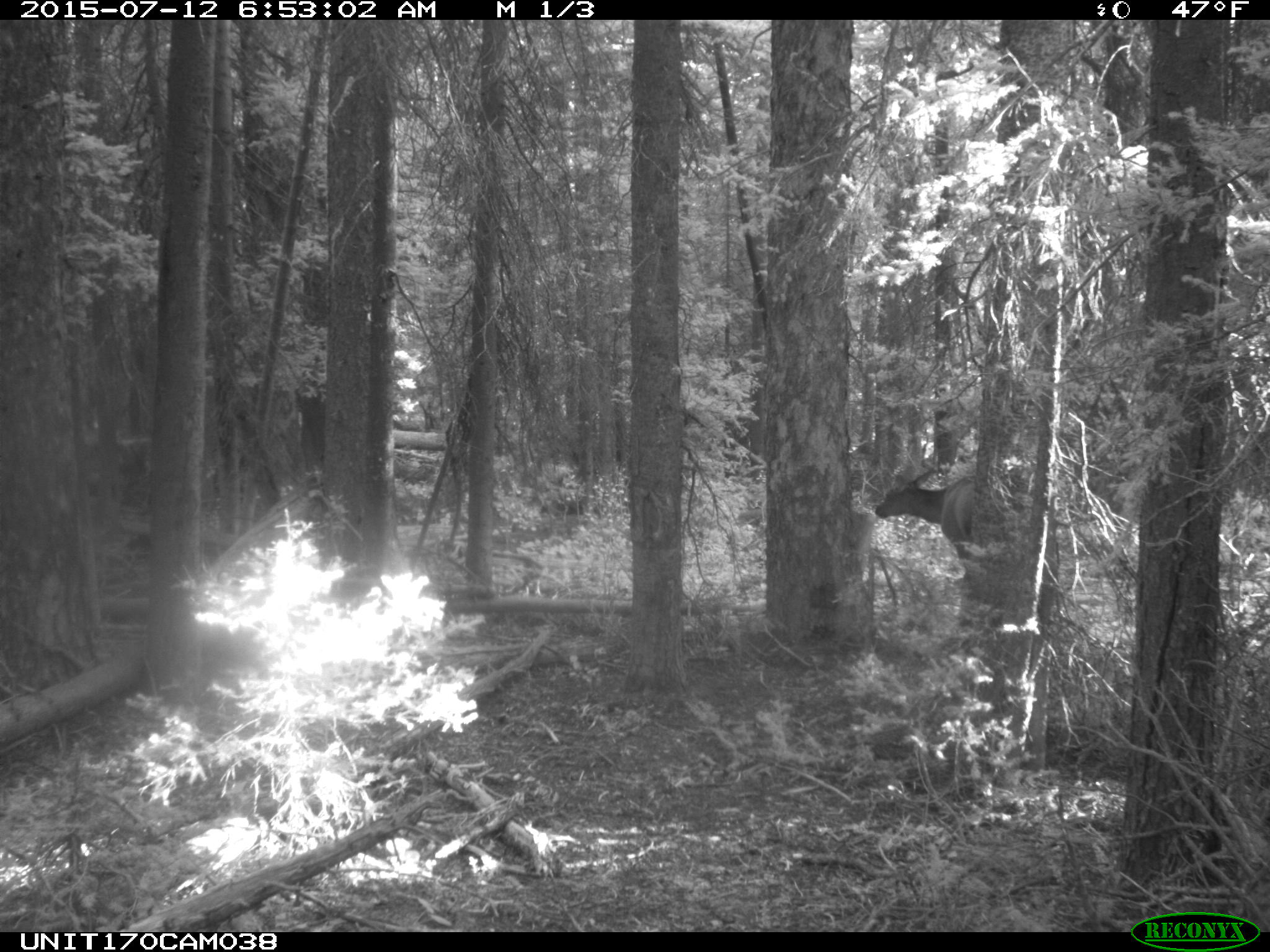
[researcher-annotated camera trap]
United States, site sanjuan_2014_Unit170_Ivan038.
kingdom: Animalia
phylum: Chordata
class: Mammalia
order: Artiodactyla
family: Cervidae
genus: Cervus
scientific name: Cervus elaphus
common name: red deer